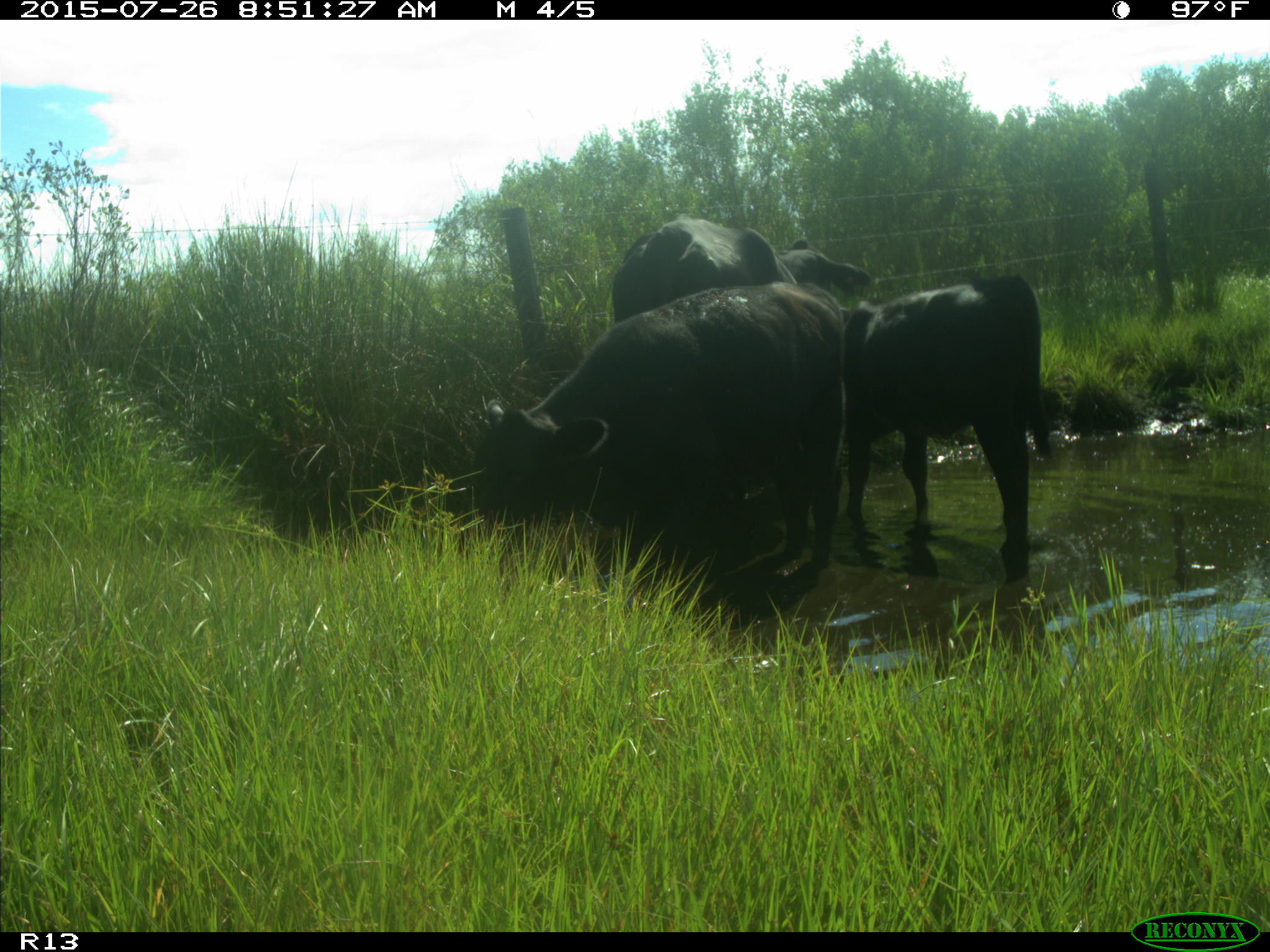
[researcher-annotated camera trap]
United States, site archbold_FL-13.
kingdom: Animalia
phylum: Chordata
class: Mammalia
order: Artiodactyla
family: Bovidae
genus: Bos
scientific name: Bos taurus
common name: domestic cow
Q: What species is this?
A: Bos taurus (domestic cow).